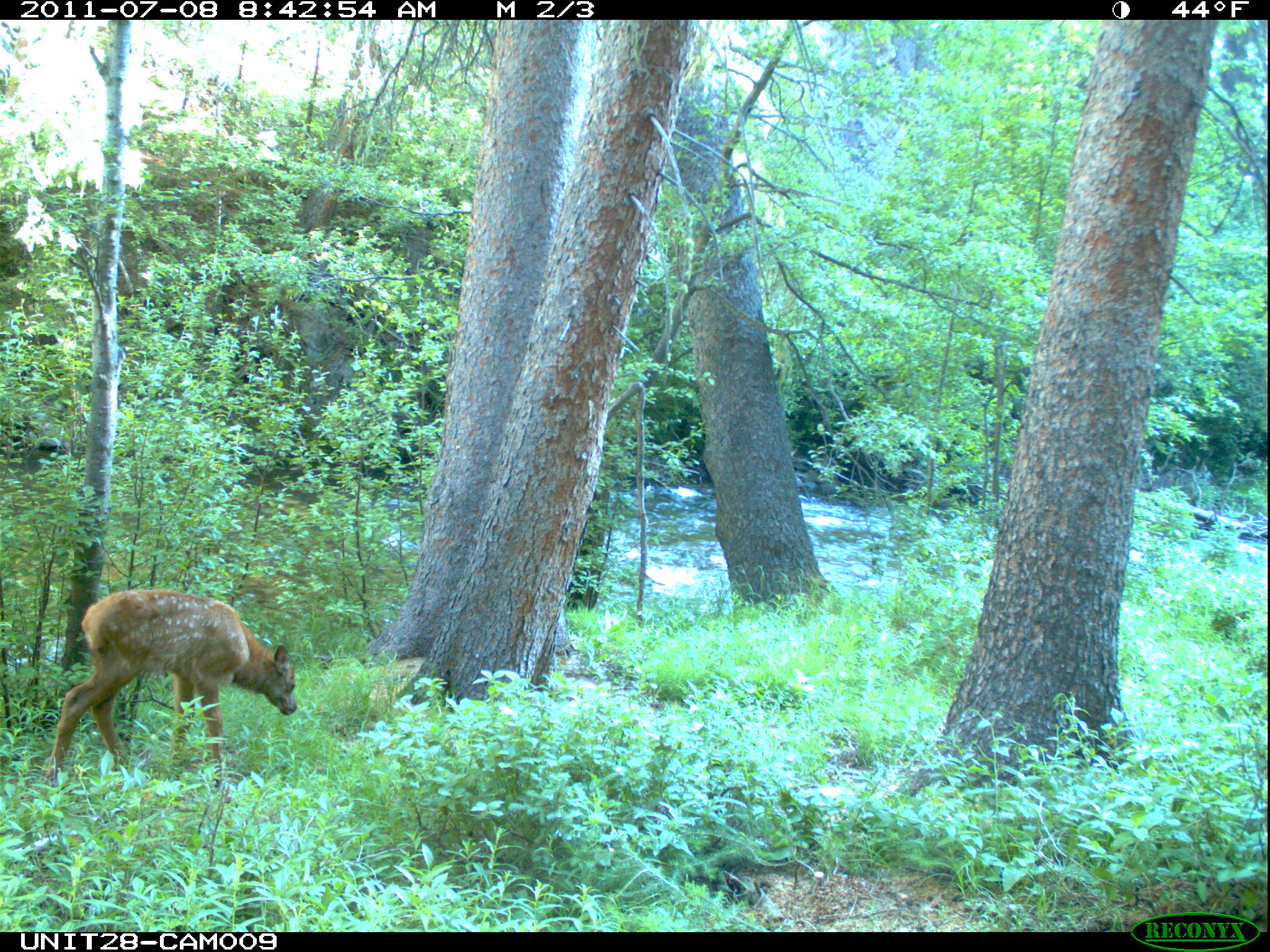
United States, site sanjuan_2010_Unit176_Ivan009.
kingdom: Animalia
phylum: Chordata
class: Mammalia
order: Artiodactyla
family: Cervidae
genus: Cervus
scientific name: Cervus elaphus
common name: red deer